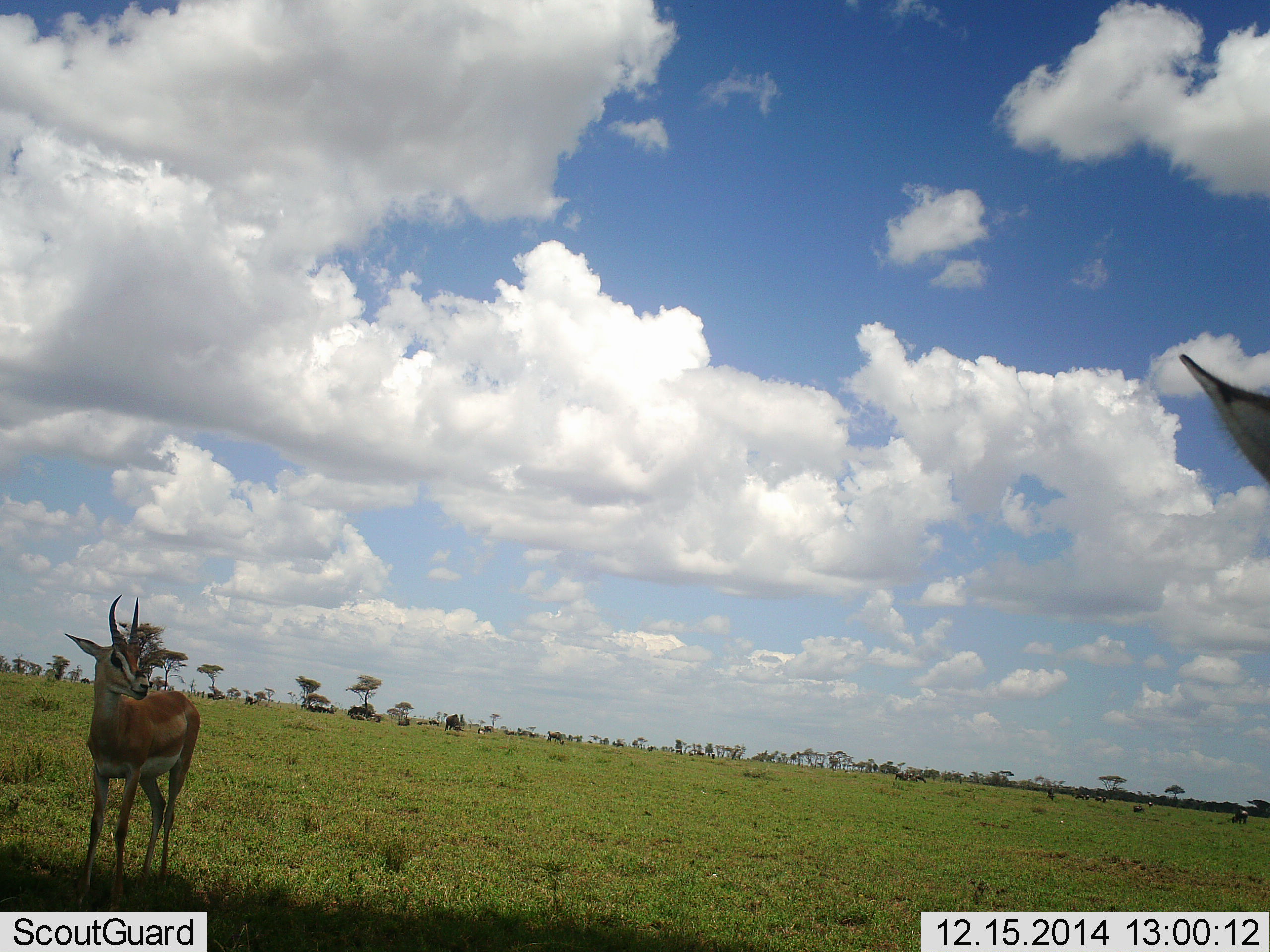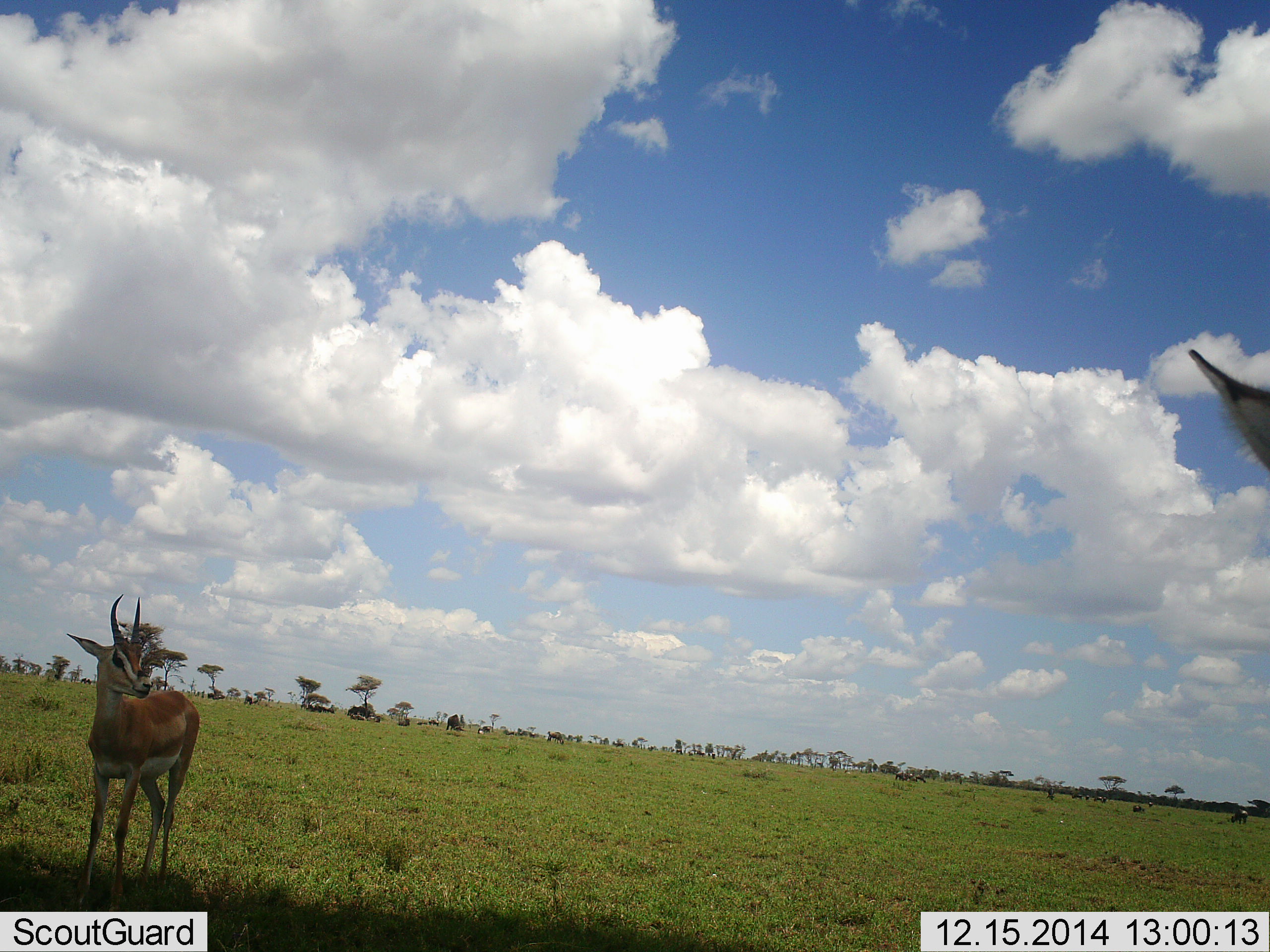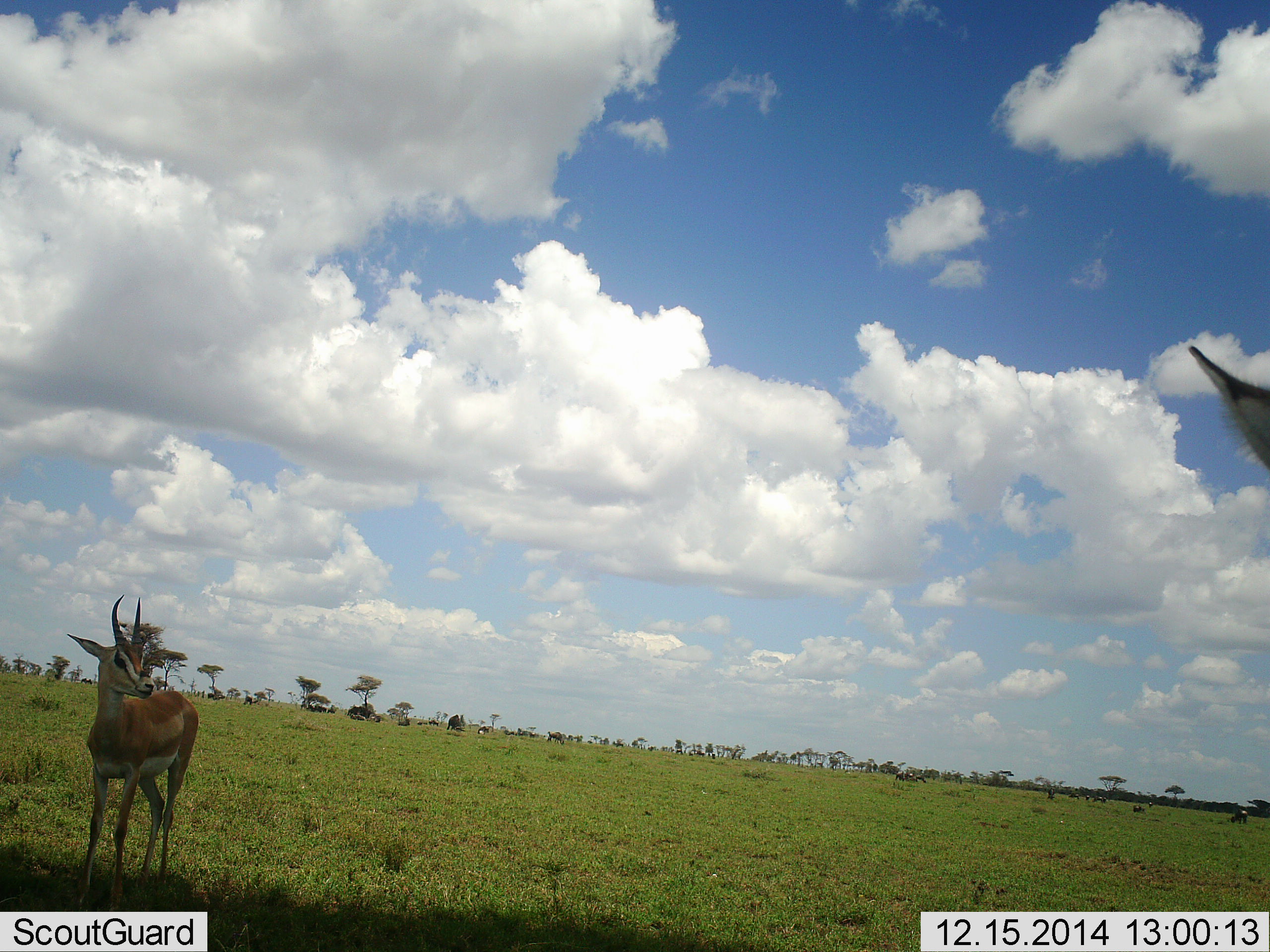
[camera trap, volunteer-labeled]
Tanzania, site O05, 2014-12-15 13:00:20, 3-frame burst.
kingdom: Animalia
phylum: Chordata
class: Mammalia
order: Artiodactyla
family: Bovidae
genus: Eudorcas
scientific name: Eudorcas thomsonii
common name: thomson's gazelle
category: gazellethomsons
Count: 2.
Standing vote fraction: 92%.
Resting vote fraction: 0%.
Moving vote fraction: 8%.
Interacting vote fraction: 8%.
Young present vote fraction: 0%.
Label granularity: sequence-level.